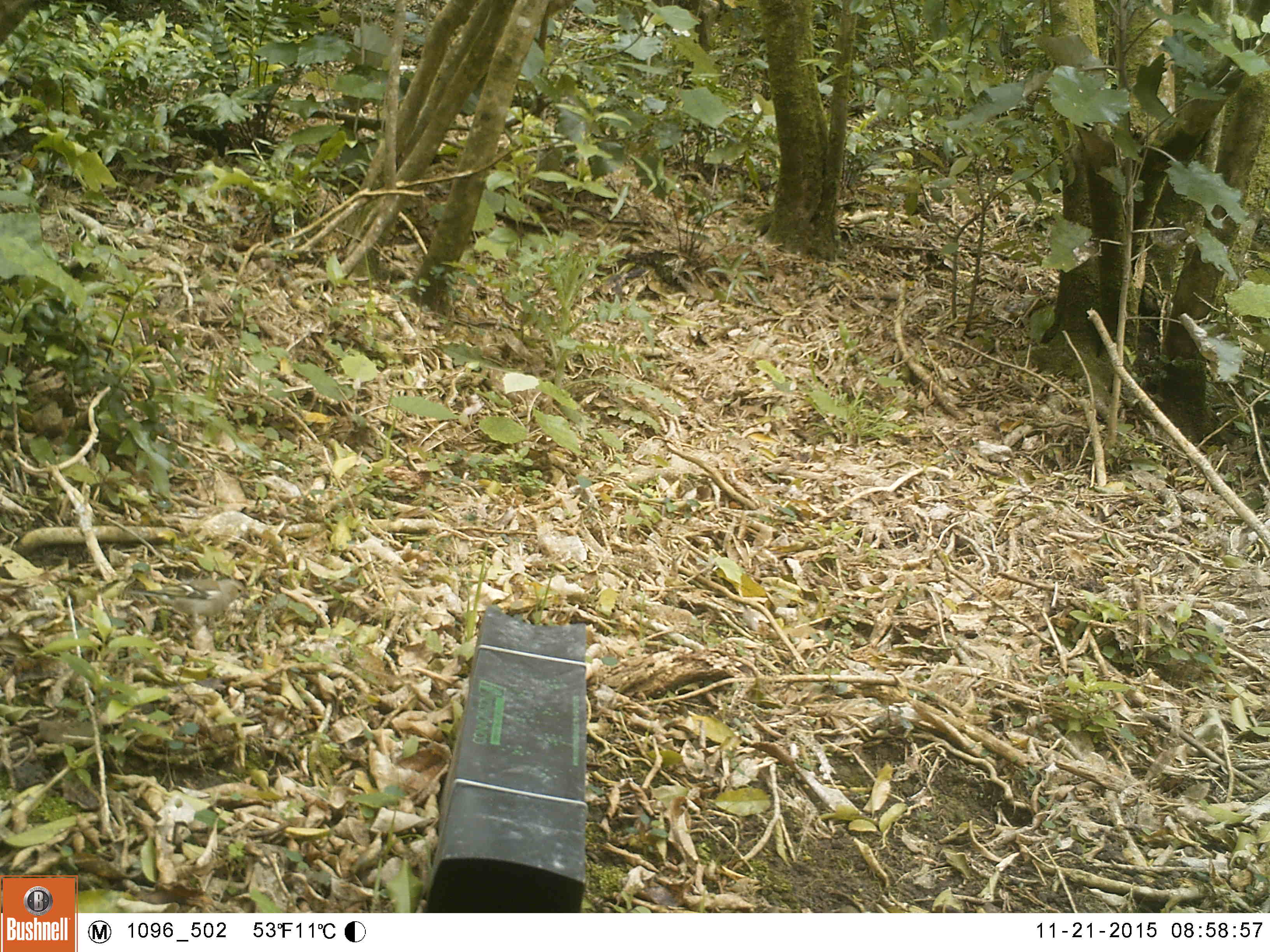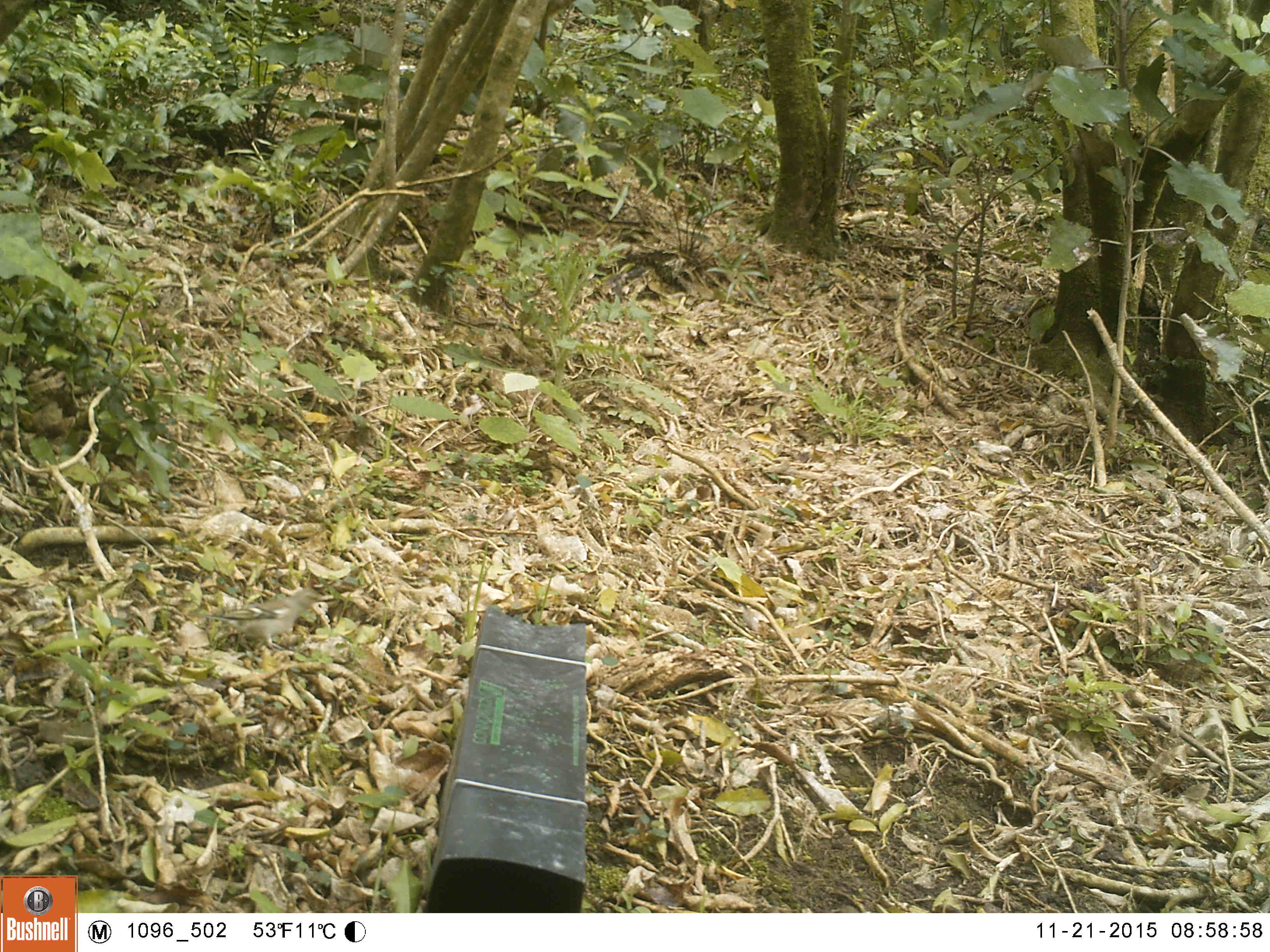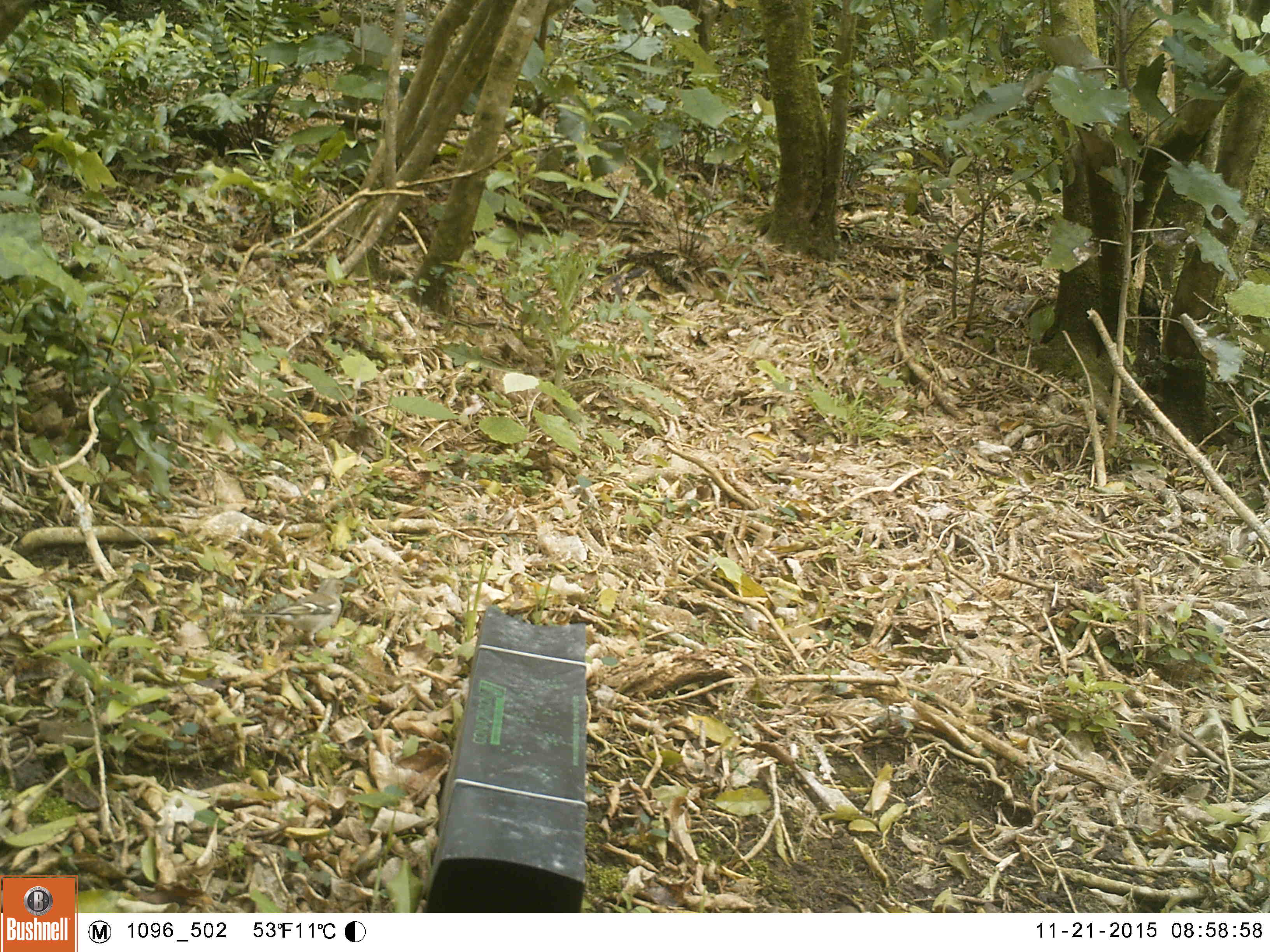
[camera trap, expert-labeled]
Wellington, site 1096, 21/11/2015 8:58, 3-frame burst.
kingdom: Animalia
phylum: Chordata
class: Aves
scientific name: Aves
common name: bird